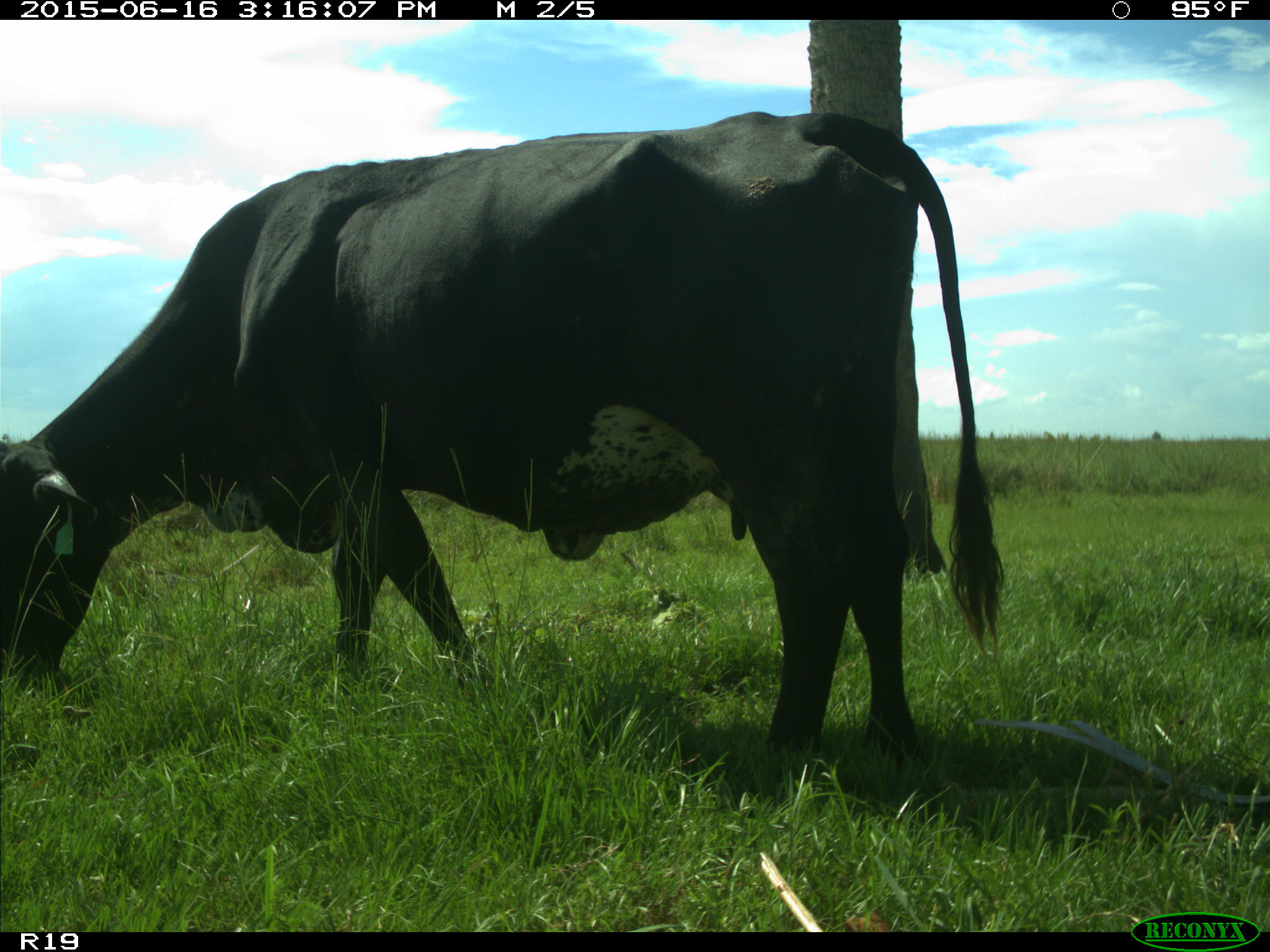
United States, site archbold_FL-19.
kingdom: Animalia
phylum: Chordata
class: Mammalia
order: Artiodactyla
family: Bovidae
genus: Bos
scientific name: Bos taurus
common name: domestic cow